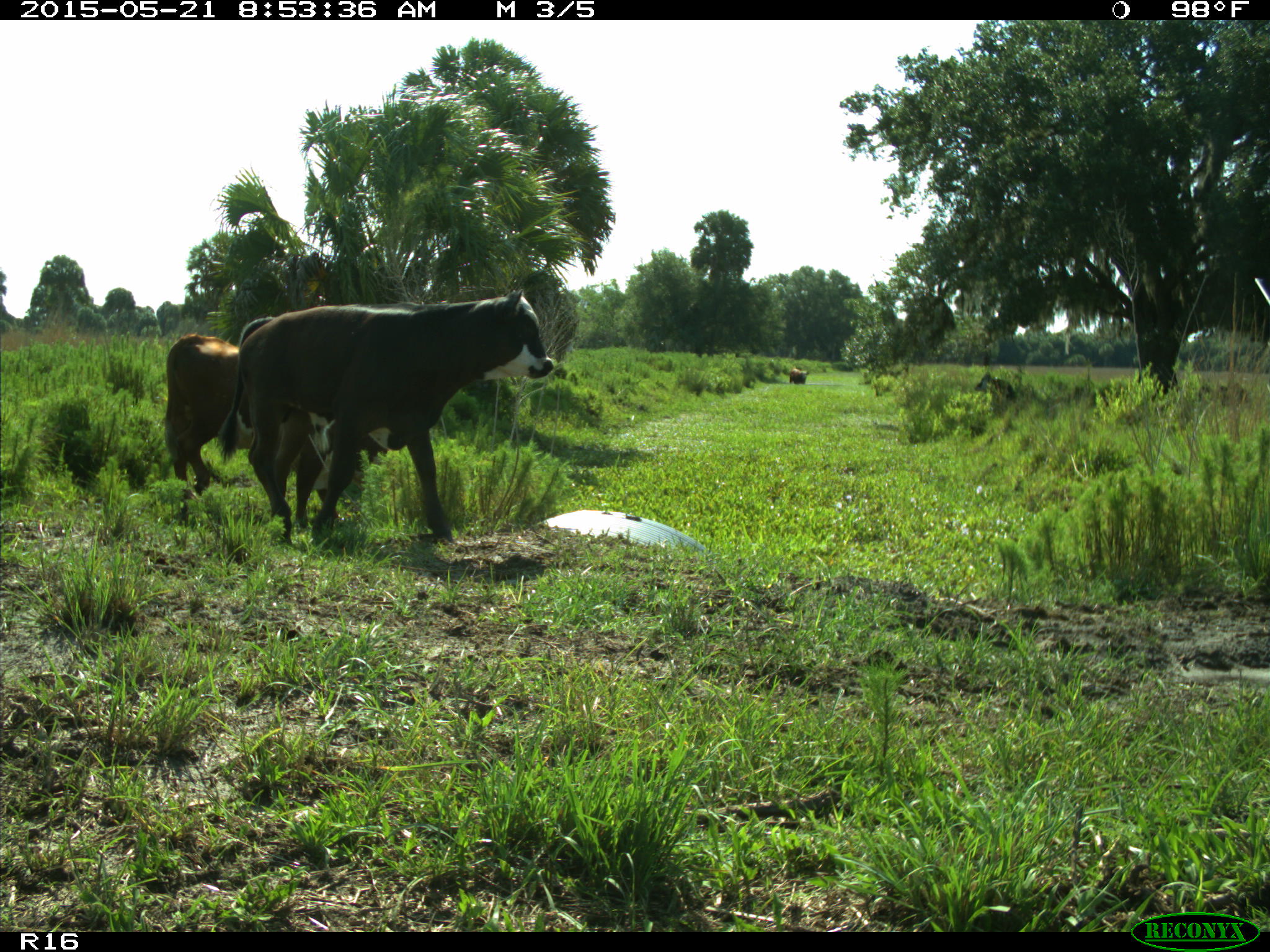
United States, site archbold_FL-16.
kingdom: Animalia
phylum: Chordata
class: Mammalia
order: Artiodactyla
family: Bovidae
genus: Bos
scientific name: Bos taurus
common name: domestic cow